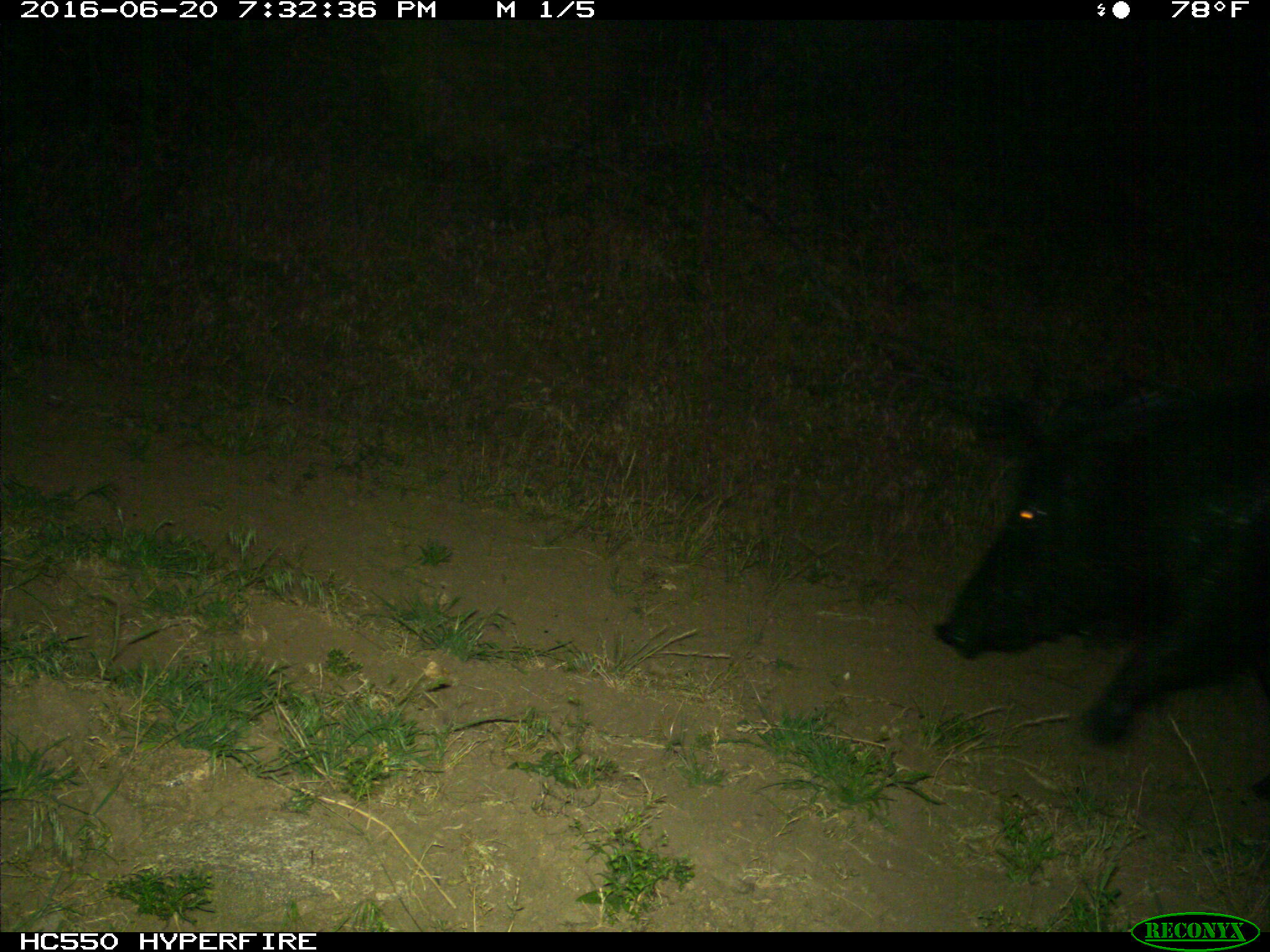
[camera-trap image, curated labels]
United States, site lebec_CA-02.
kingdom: Animalia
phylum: Chordata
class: Mammalia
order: Artiodactyla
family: Suidae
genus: Sus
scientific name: Sus scrofa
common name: wild boar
Sus scrofa (wild boar).